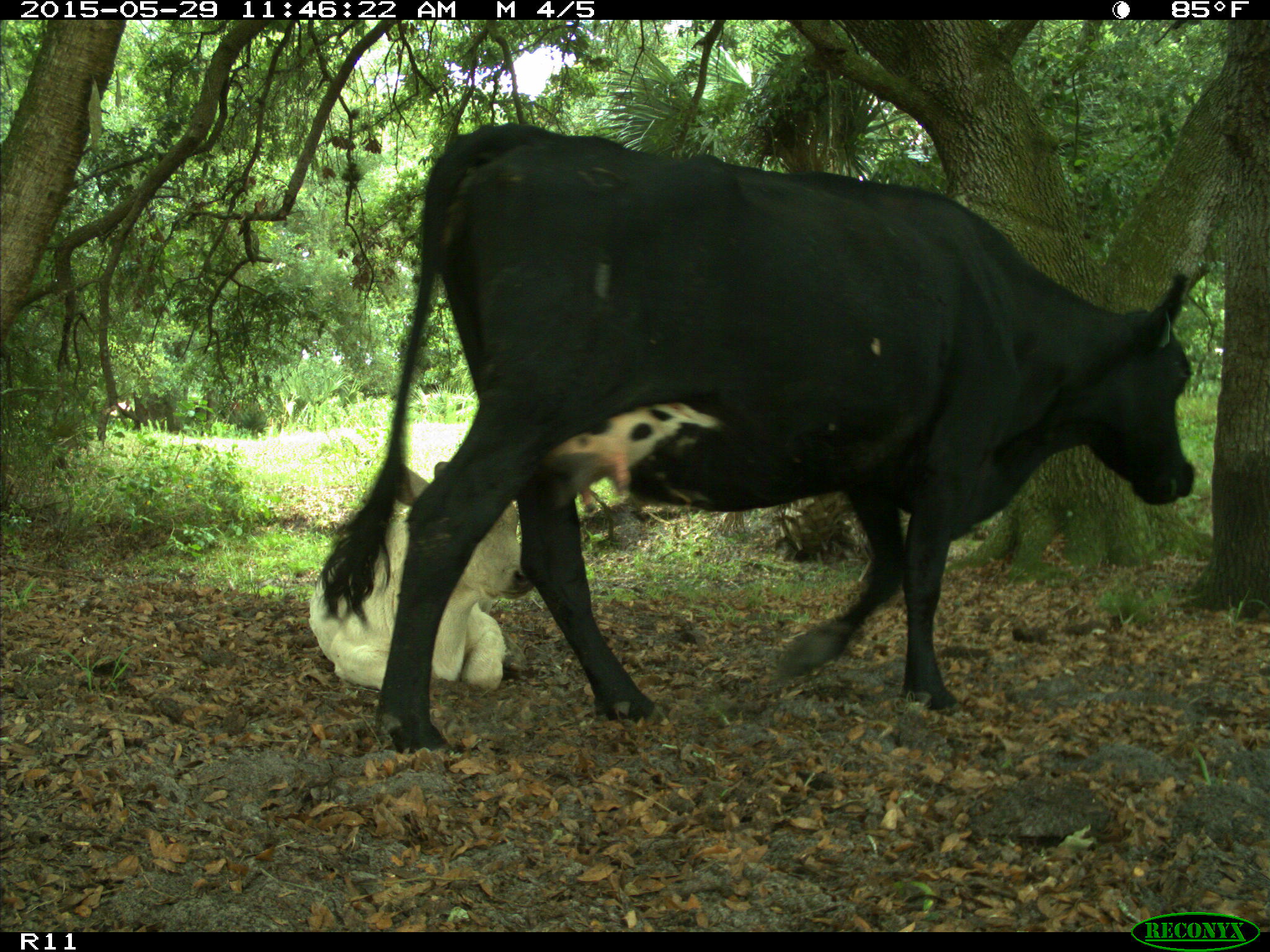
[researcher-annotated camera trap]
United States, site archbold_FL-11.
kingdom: Animalia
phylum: Chordata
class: Mammalia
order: Artiodactyla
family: Bovidae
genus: Bos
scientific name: Bos taurus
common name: domestic cow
Bos taurus (domestic cow).